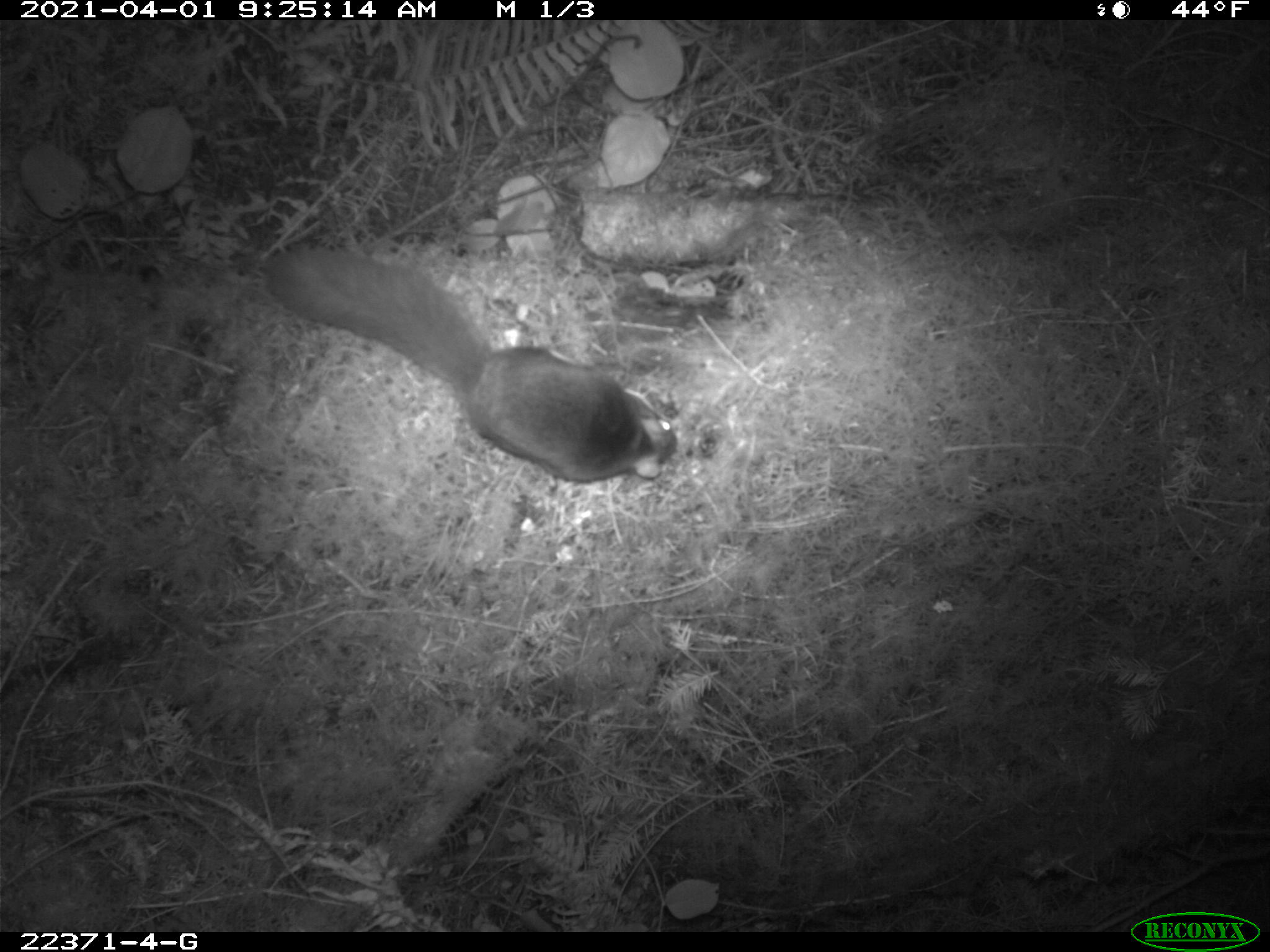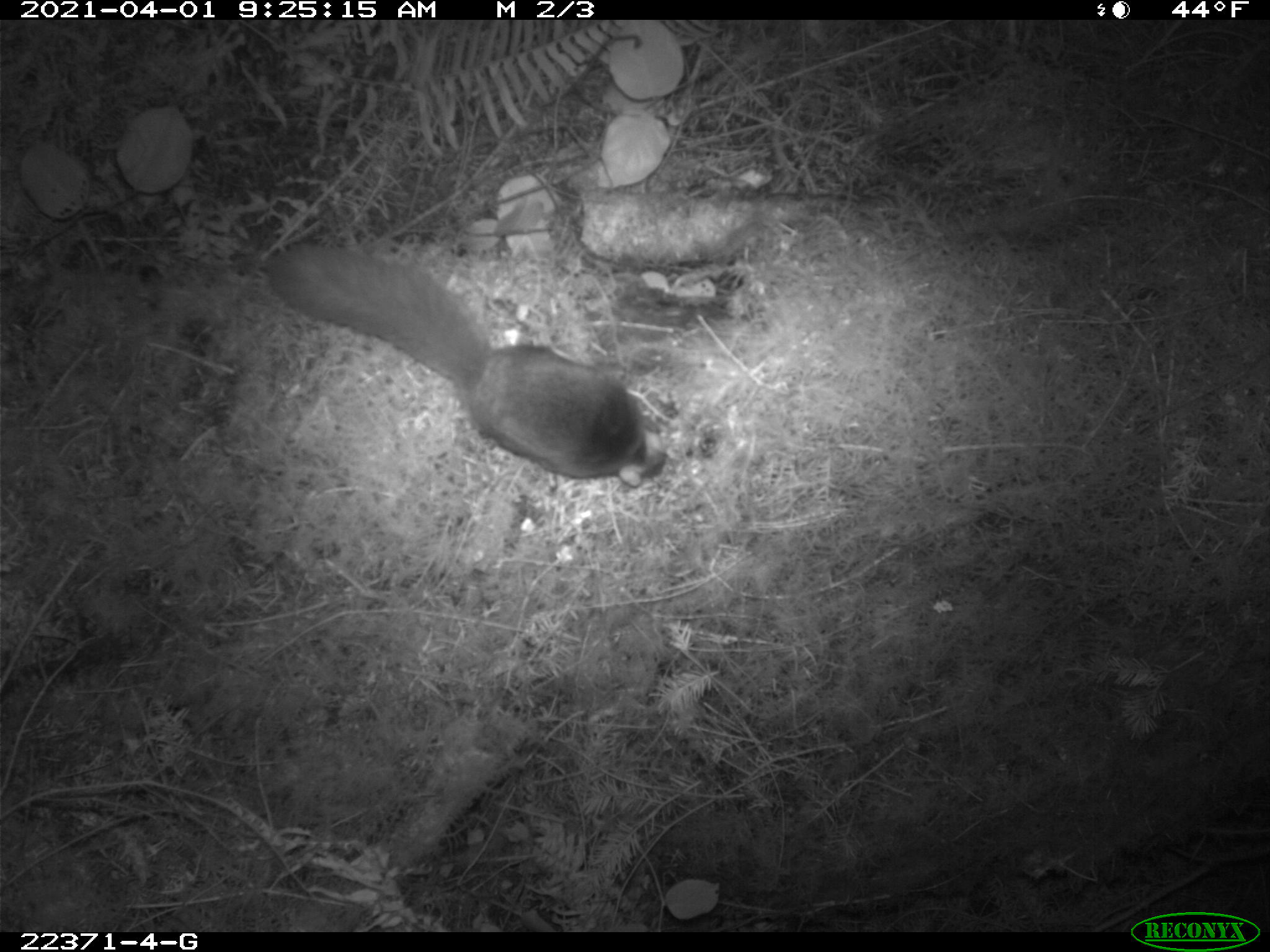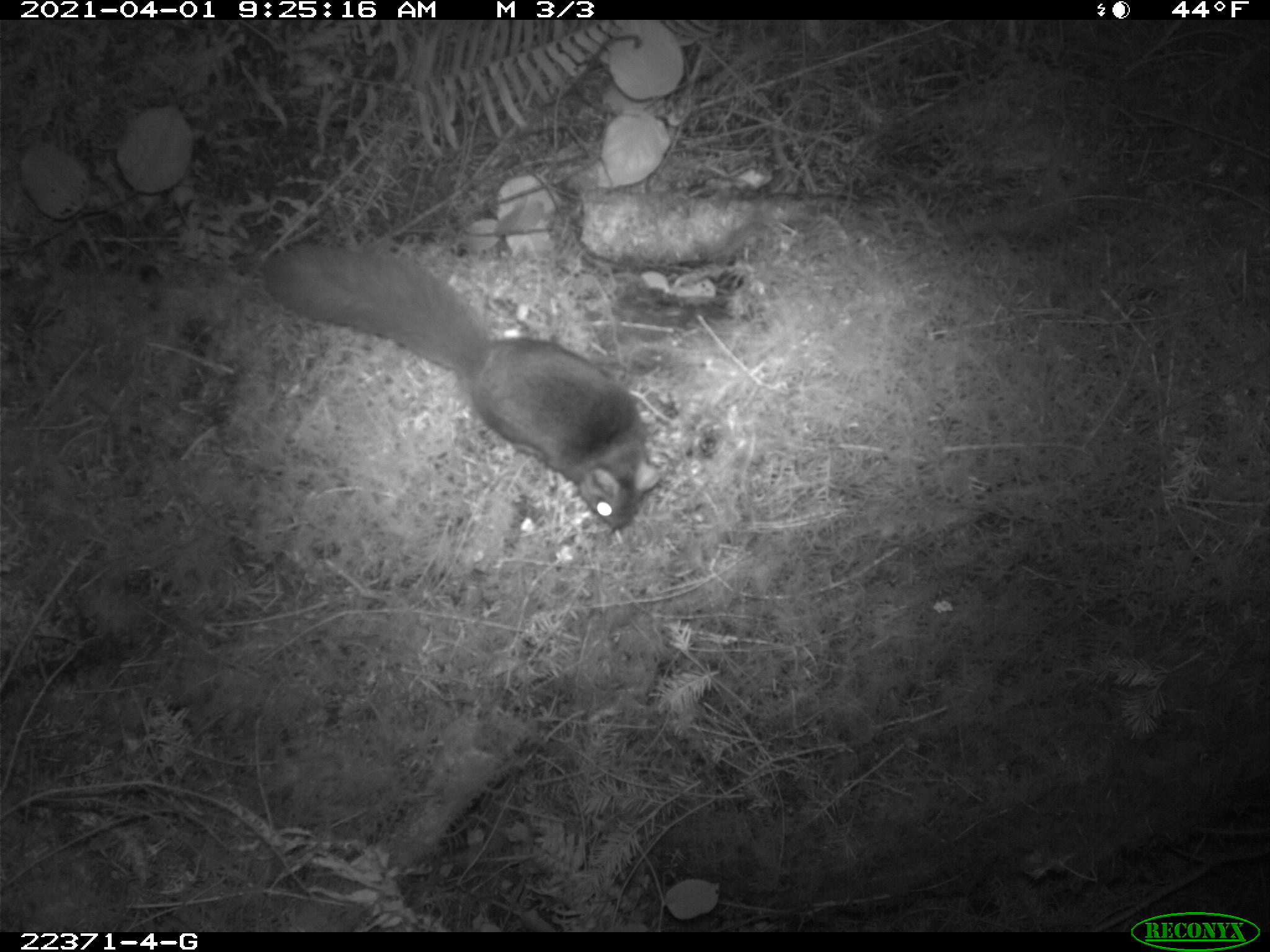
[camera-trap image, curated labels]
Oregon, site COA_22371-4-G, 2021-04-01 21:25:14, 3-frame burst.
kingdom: Animalia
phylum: Chordata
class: Mammalia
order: Rodentia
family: Sciuridae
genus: Glaucomys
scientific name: Glaucomys oregonensis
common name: humboldt's flying squirrel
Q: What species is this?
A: Humboldt's flying squirrel (Glaucomys oregonensis).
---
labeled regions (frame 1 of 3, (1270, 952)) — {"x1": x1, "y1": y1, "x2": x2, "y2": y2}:
humboldt's flying squirrel: {"x1": 242, "y1": 218, "x2": 709, "y2": 512}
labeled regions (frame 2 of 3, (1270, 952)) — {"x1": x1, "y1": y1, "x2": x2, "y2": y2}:
humboldt's flying squirrel: {"x1": 244, "y1": 223, "x2": 690, "y2": 495}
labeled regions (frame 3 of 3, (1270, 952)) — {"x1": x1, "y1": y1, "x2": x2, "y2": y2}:
humboldt's flying squirrel: {"x1": 243, "y1": 218, "x2": 689, "y2": 553}